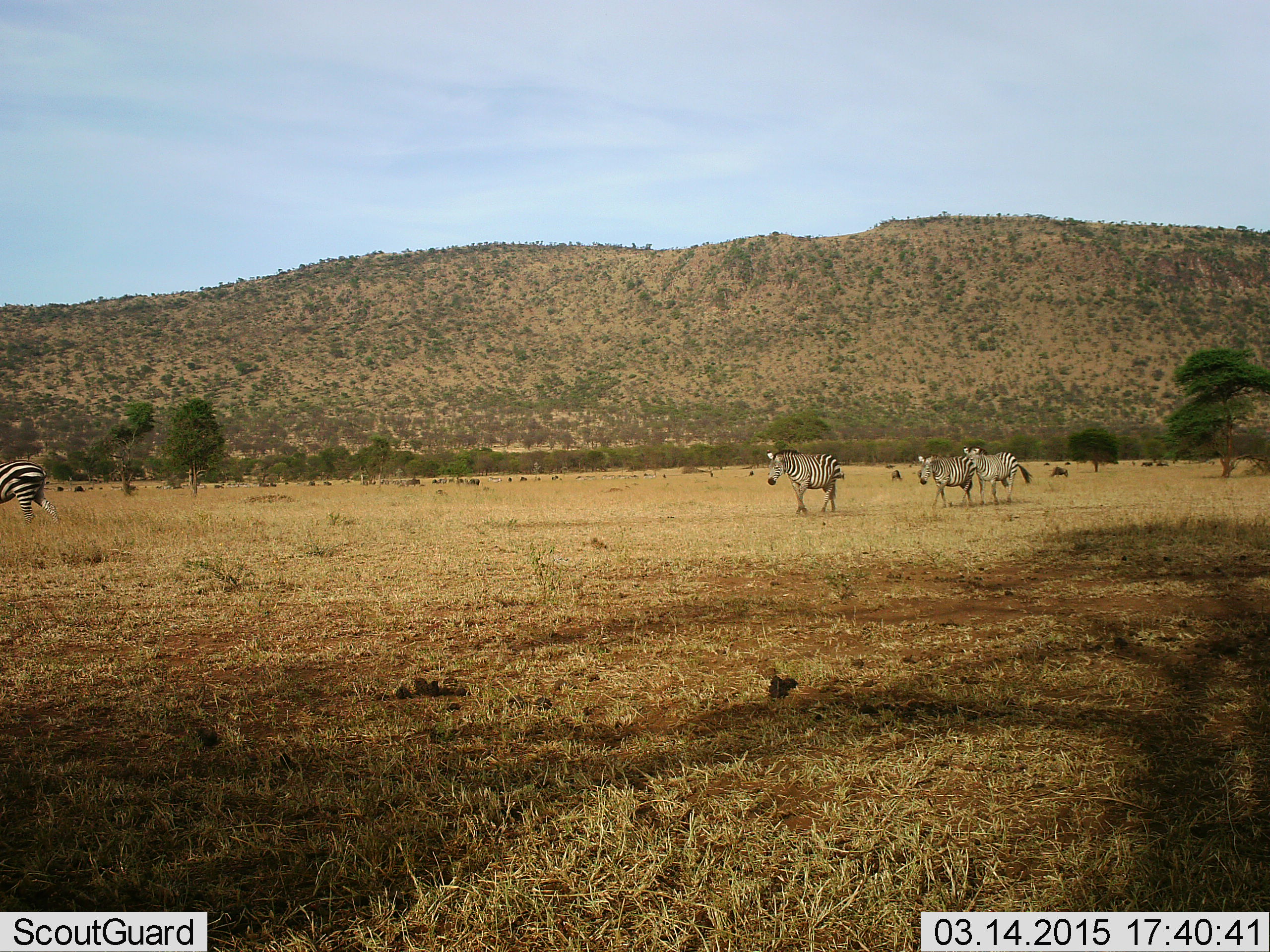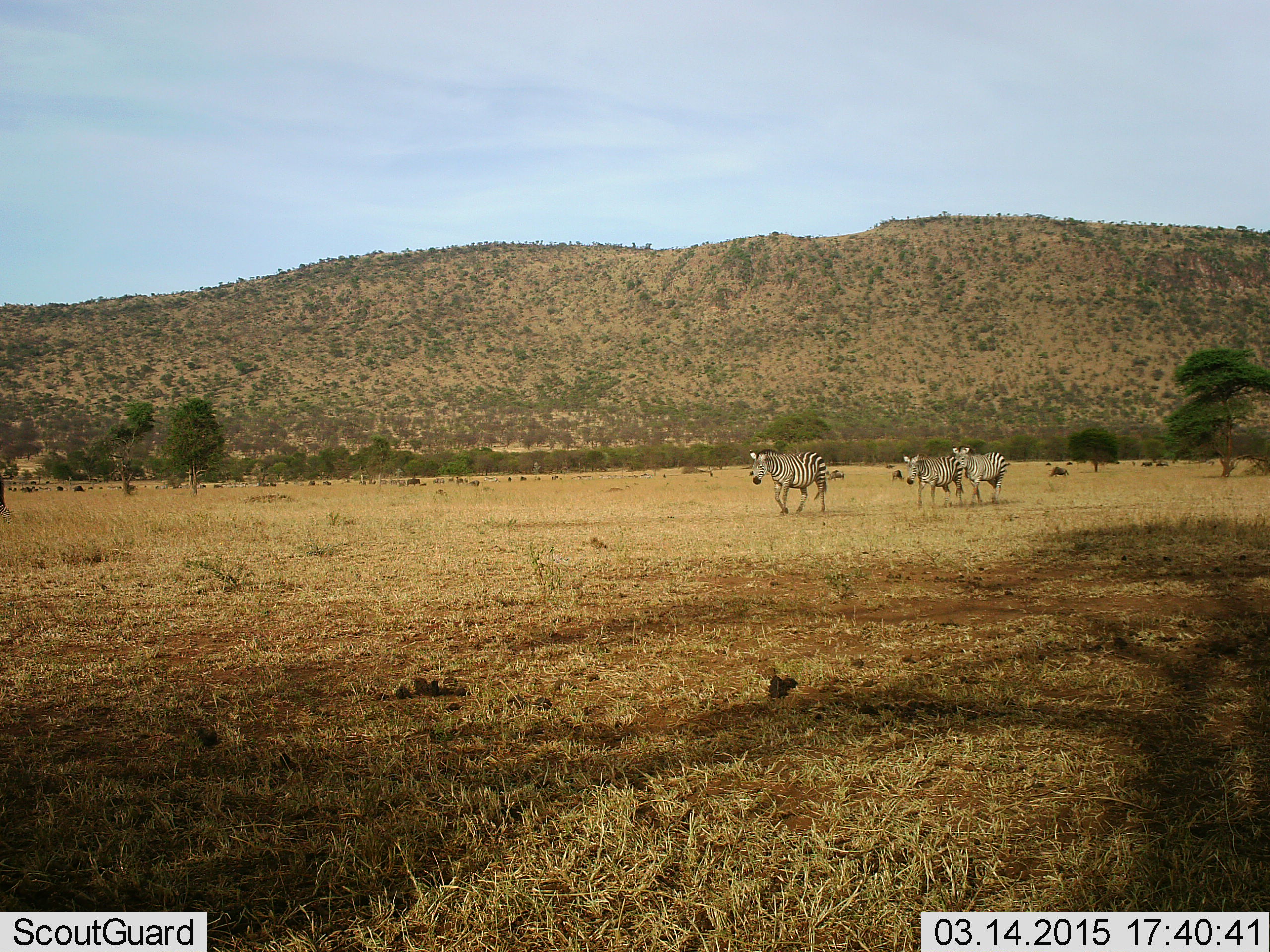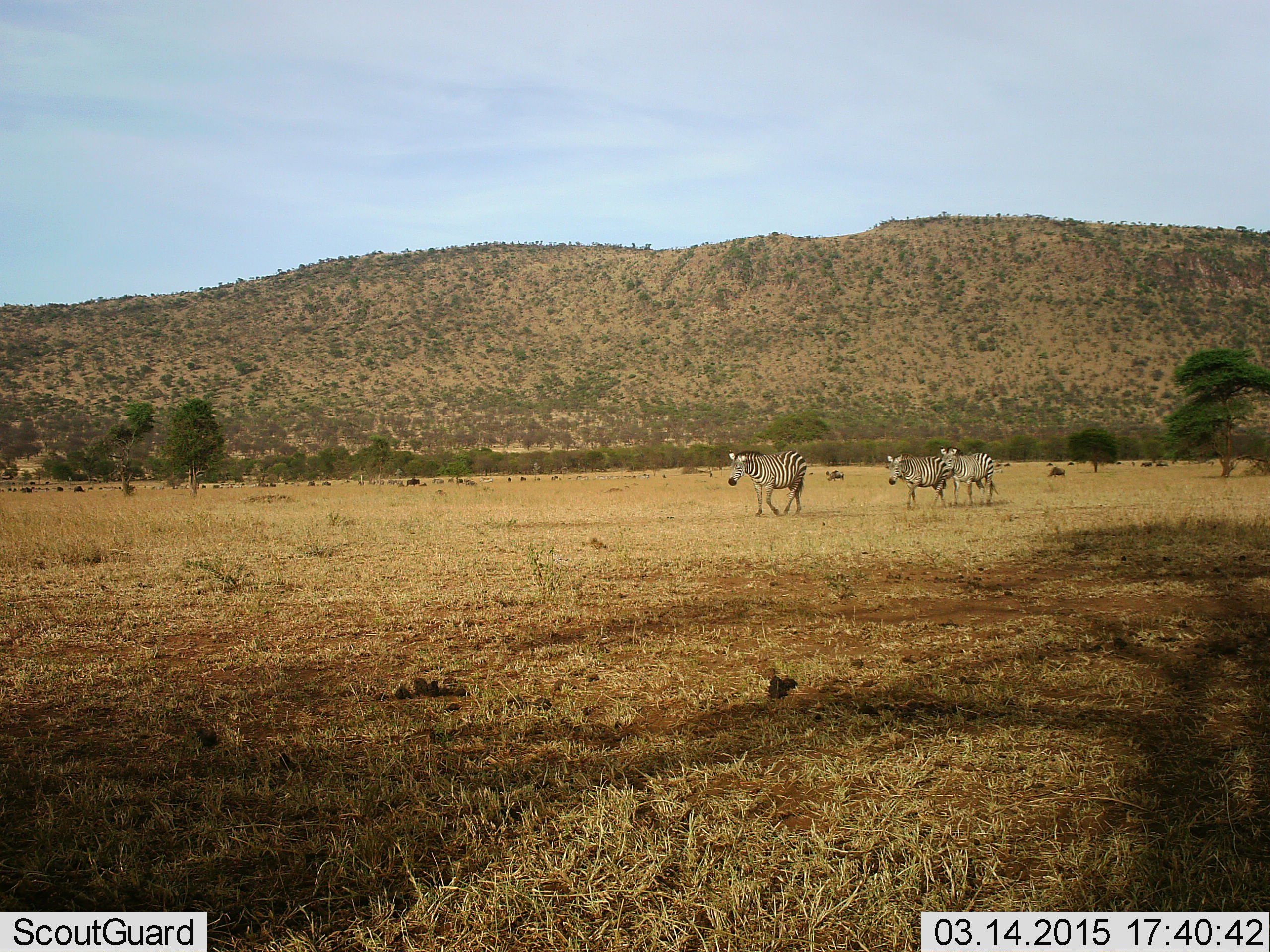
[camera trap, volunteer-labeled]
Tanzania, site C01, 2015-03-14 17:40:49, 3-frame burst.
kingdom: Animalia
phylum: Chordata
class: Mammalia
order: Perissodactyla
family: Equidae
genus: Equus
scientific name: Equus quagga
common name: plains zebra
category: zebra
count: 4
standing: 0%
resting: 0%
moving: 100%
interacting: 0%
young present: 0%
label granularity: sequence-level